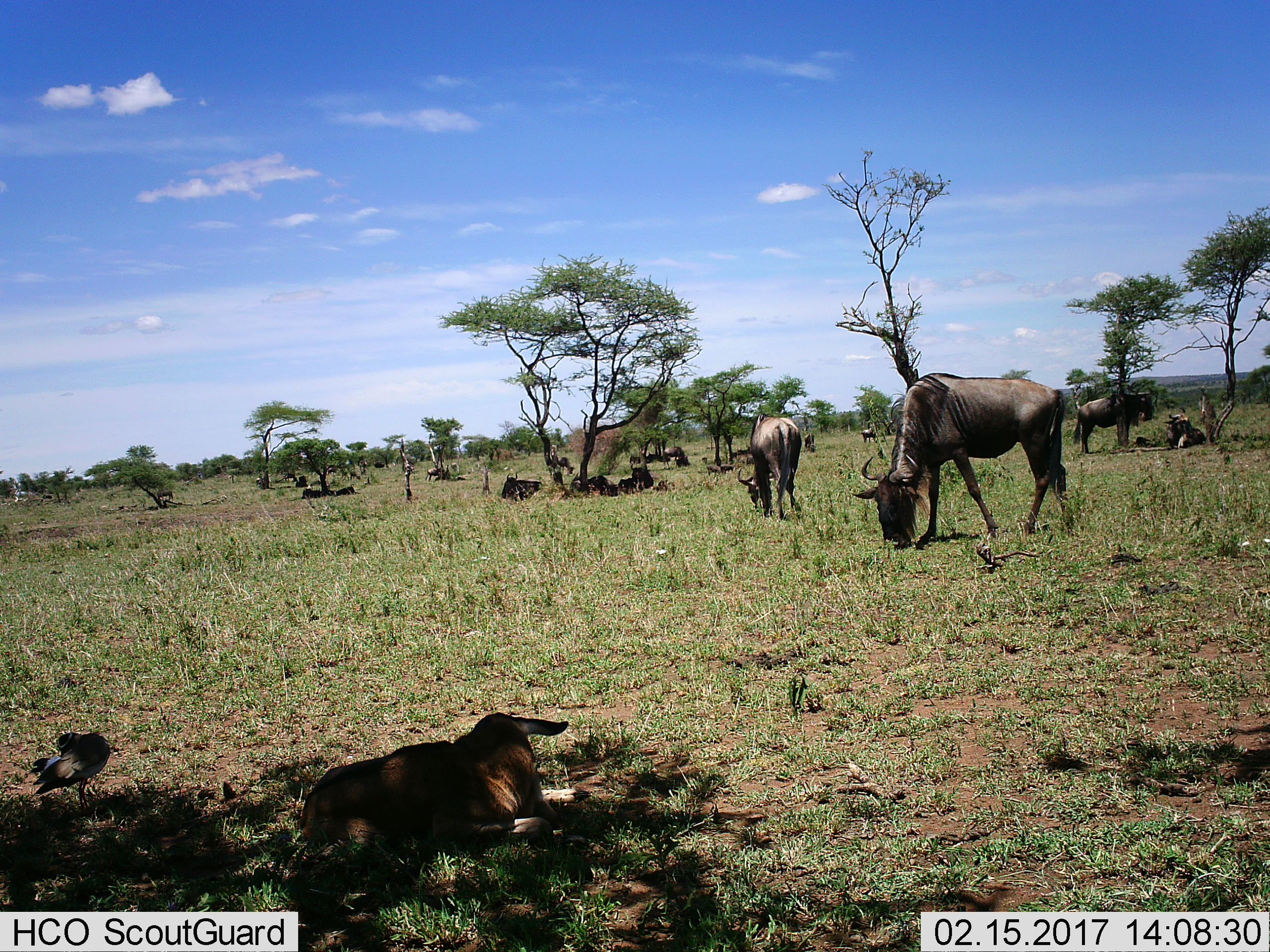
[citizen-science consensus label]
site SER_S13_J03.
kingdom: Animalia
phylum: Chordata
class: Mammalia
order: Artiodactyla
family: Bovidae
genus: Connochaetes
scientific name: Connochaetes taurinus taurinus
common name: blue wildebeest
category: wildebeestblue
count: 11-50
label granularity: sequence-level